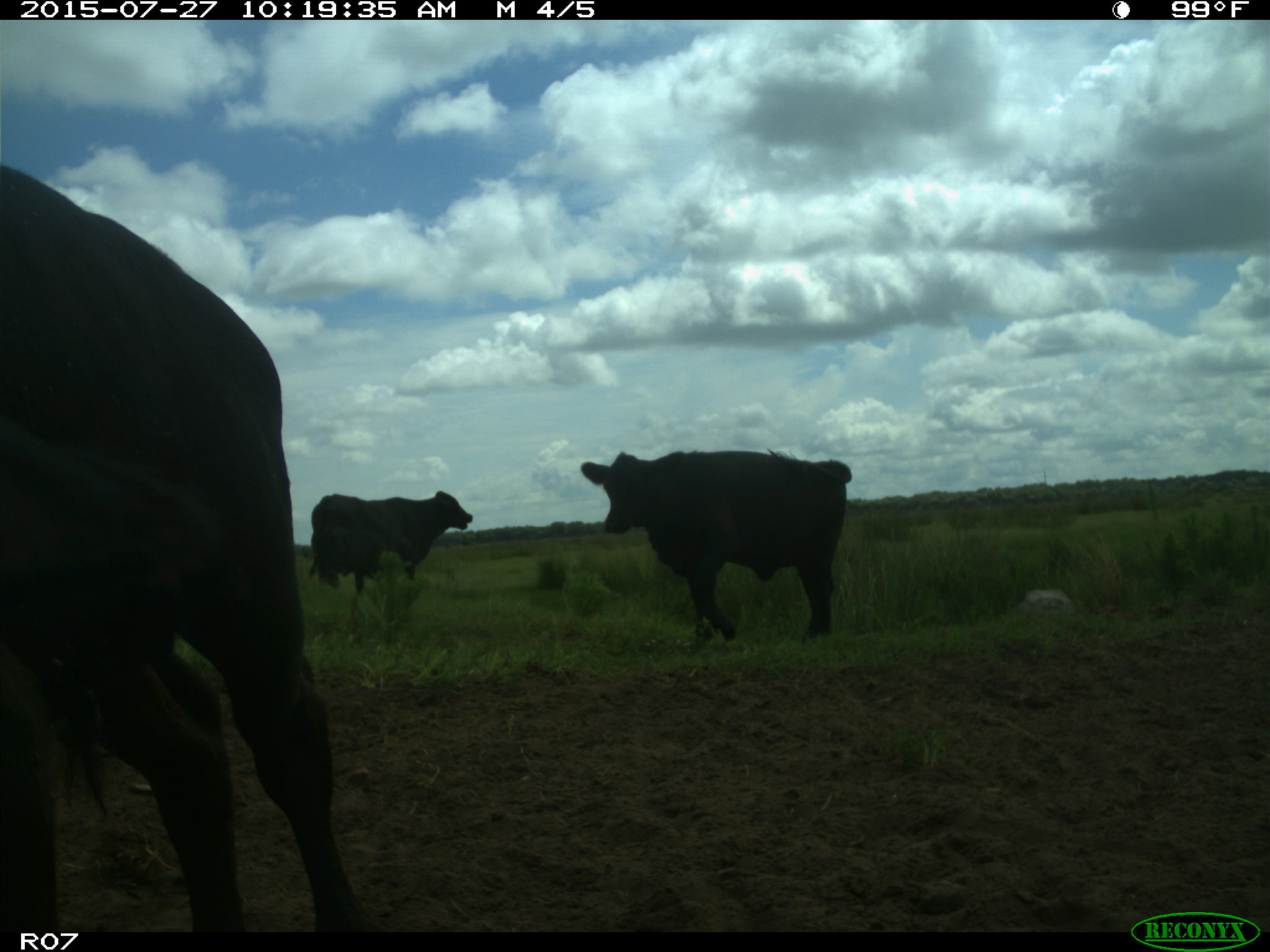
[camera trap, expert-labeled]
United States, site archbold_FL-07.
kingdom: Animalia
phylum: Chordata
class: Mammalia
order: Artiodactyla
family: Bovidae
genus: Bos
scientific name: Bos taurus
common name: domestic cow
Bos taurus (domestic cow).